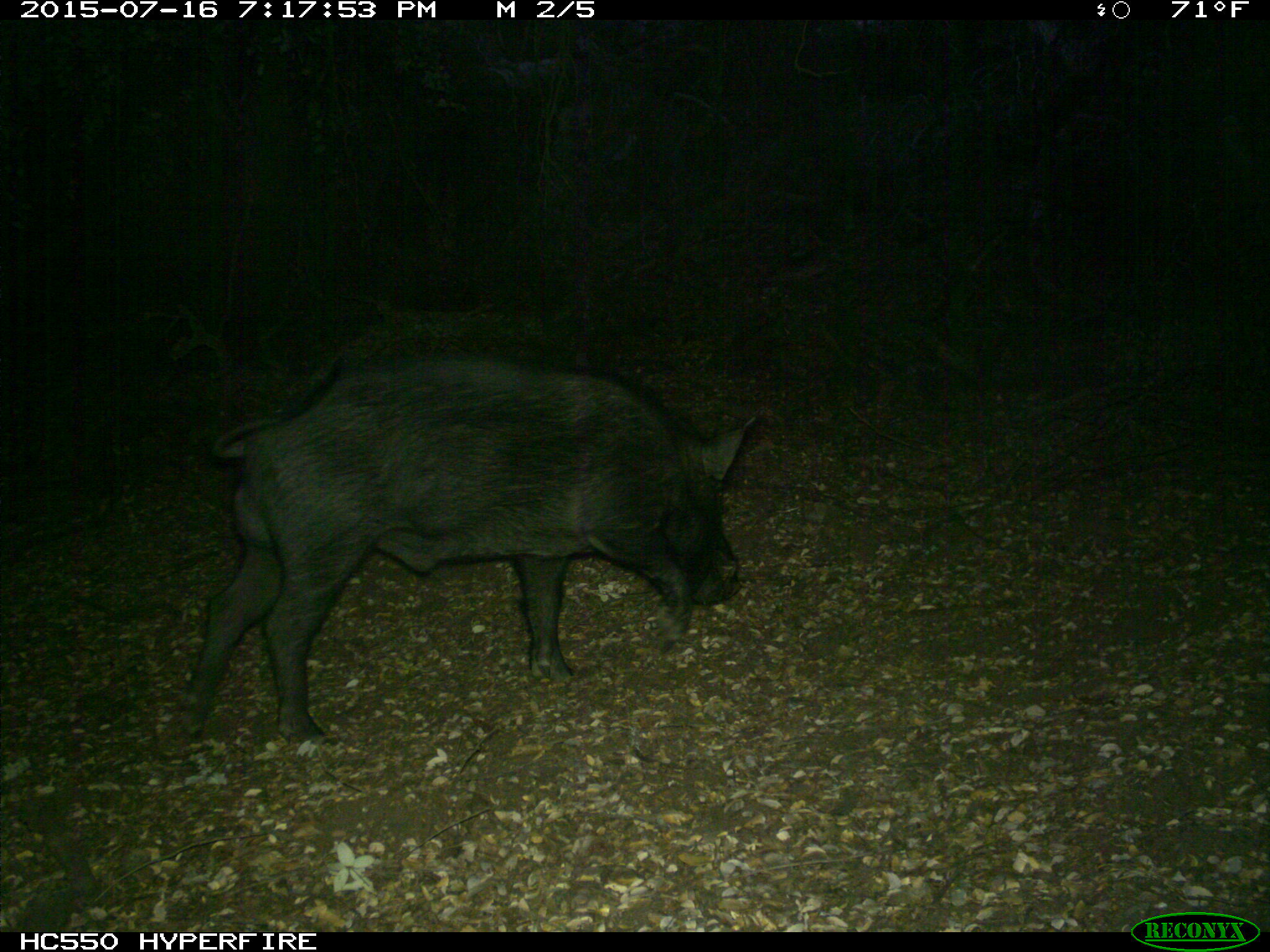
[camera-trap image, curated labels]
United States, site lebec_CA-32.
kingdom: Animalia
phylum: Chordata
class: Mammalia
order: Artiodactyla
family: Suidae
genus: Sus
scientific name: Sus scrofa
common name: wild boar